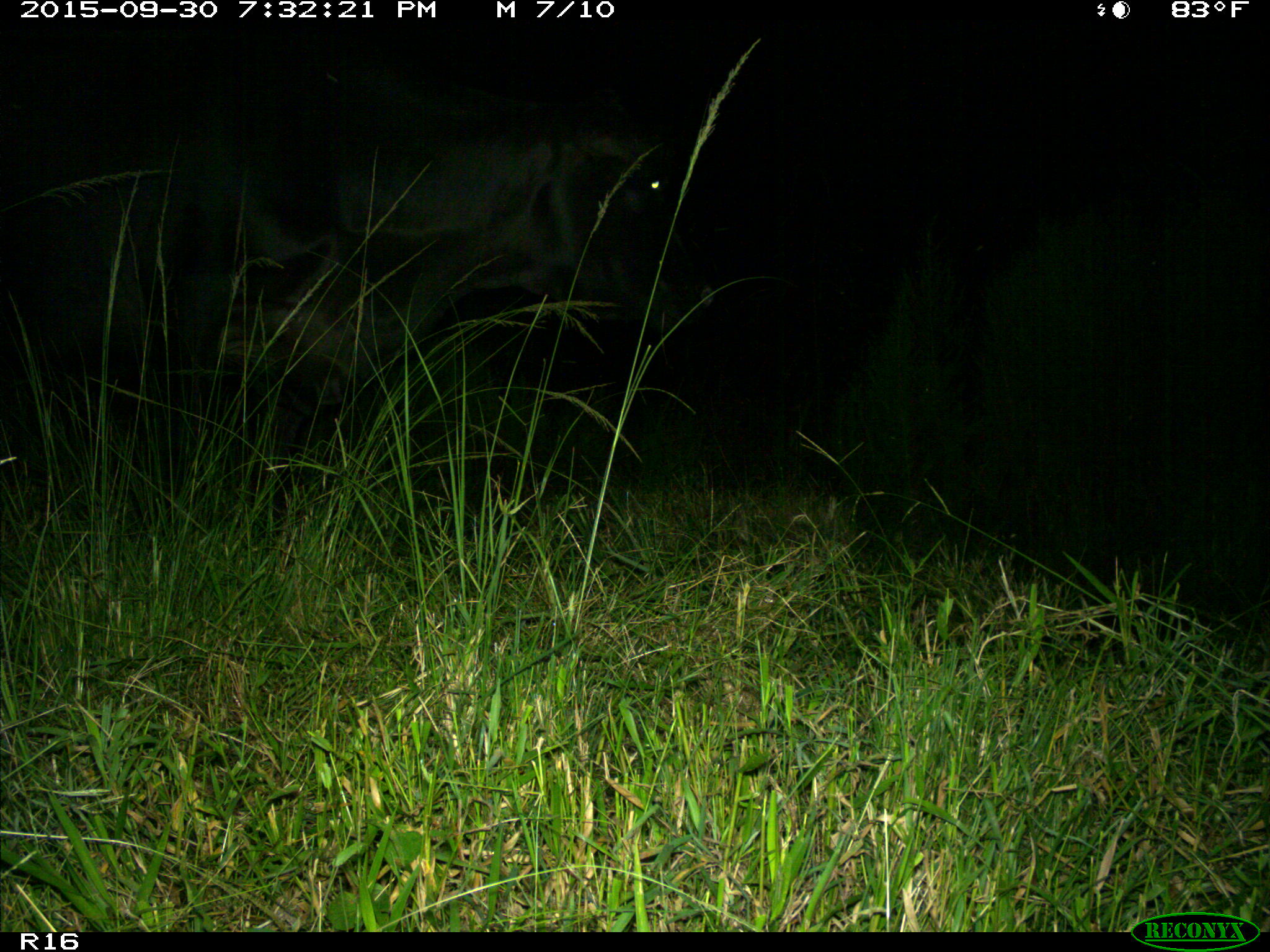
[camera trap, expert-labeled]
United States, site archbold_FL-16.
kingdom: Animalia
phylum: Chordata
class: Mammalia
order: Artiodactyla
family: Bovidae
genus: Bos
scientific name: Bos taurus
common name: domestic cow